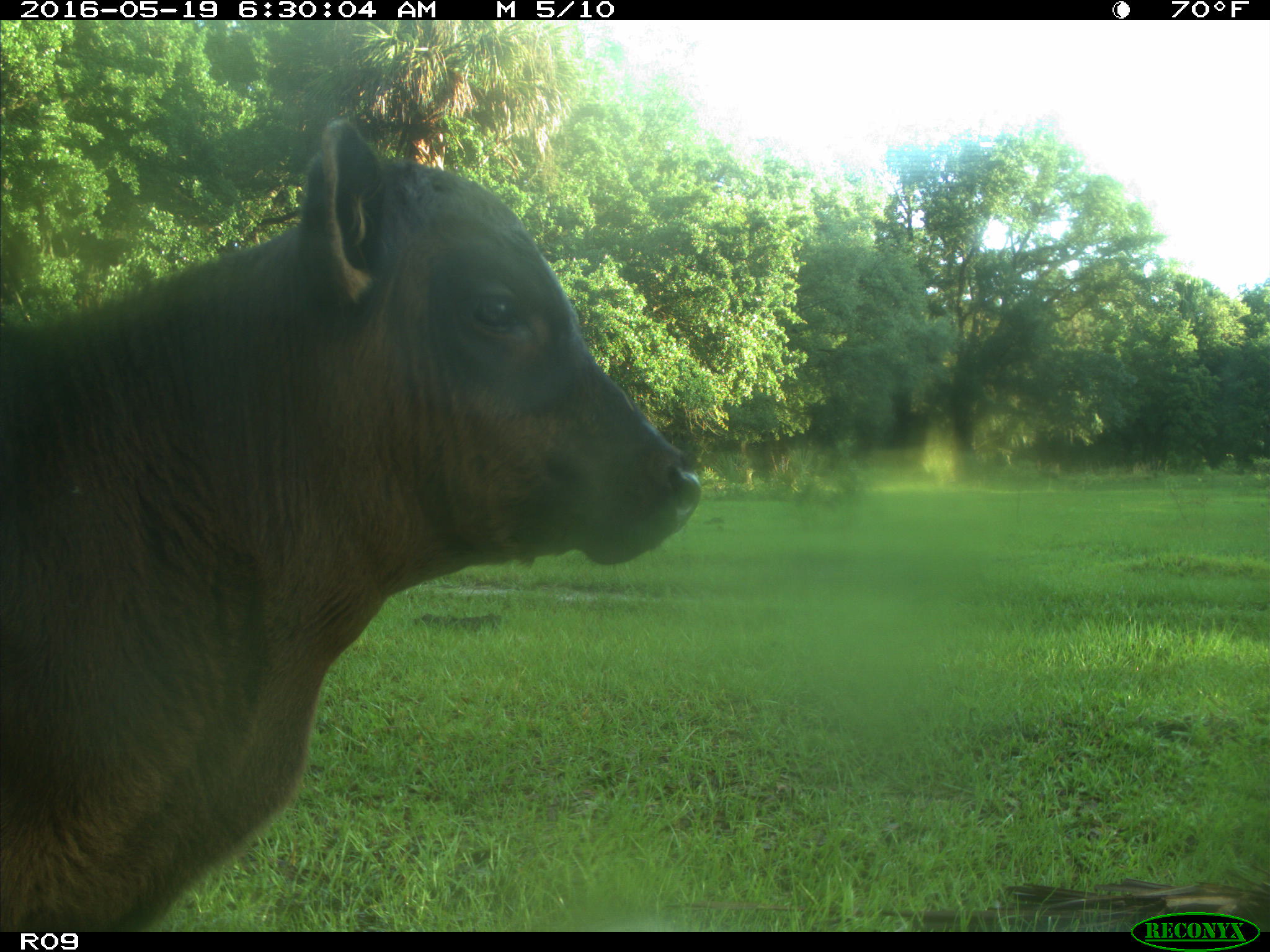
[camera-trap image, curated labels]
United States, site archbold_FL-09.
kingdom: Animalia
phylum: Chordata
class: Mammalia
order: Artiodactyla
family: Bovidae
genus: Bos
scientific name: Bos taurus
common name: domestic cow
Bos taurus (domestic cow).